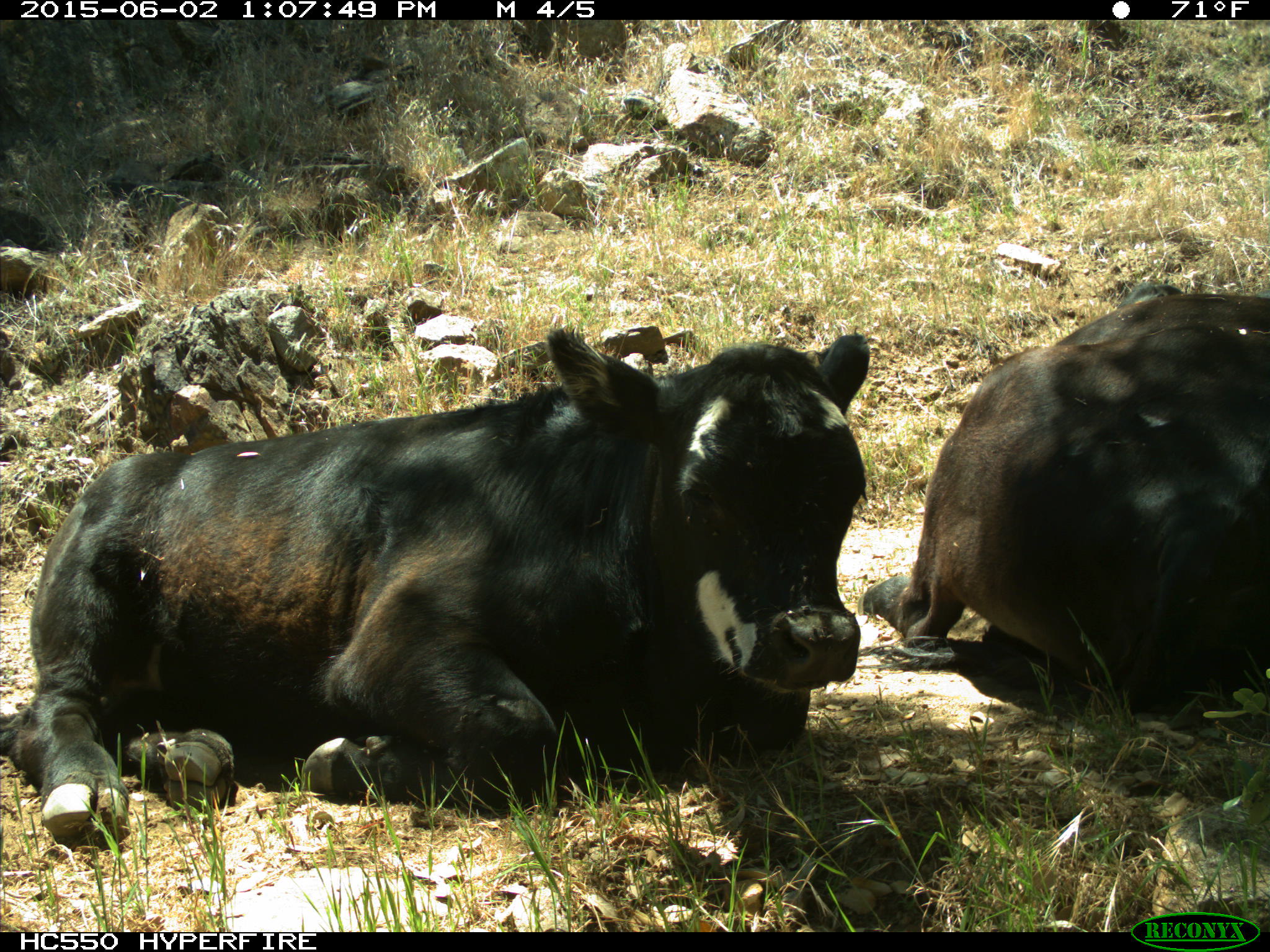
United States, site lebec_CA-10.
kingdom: Animalia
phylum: Chordata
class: Mammalia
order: Artiodactyla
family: Bovidae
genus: Bos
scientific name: Bos taurus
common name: domestic cow